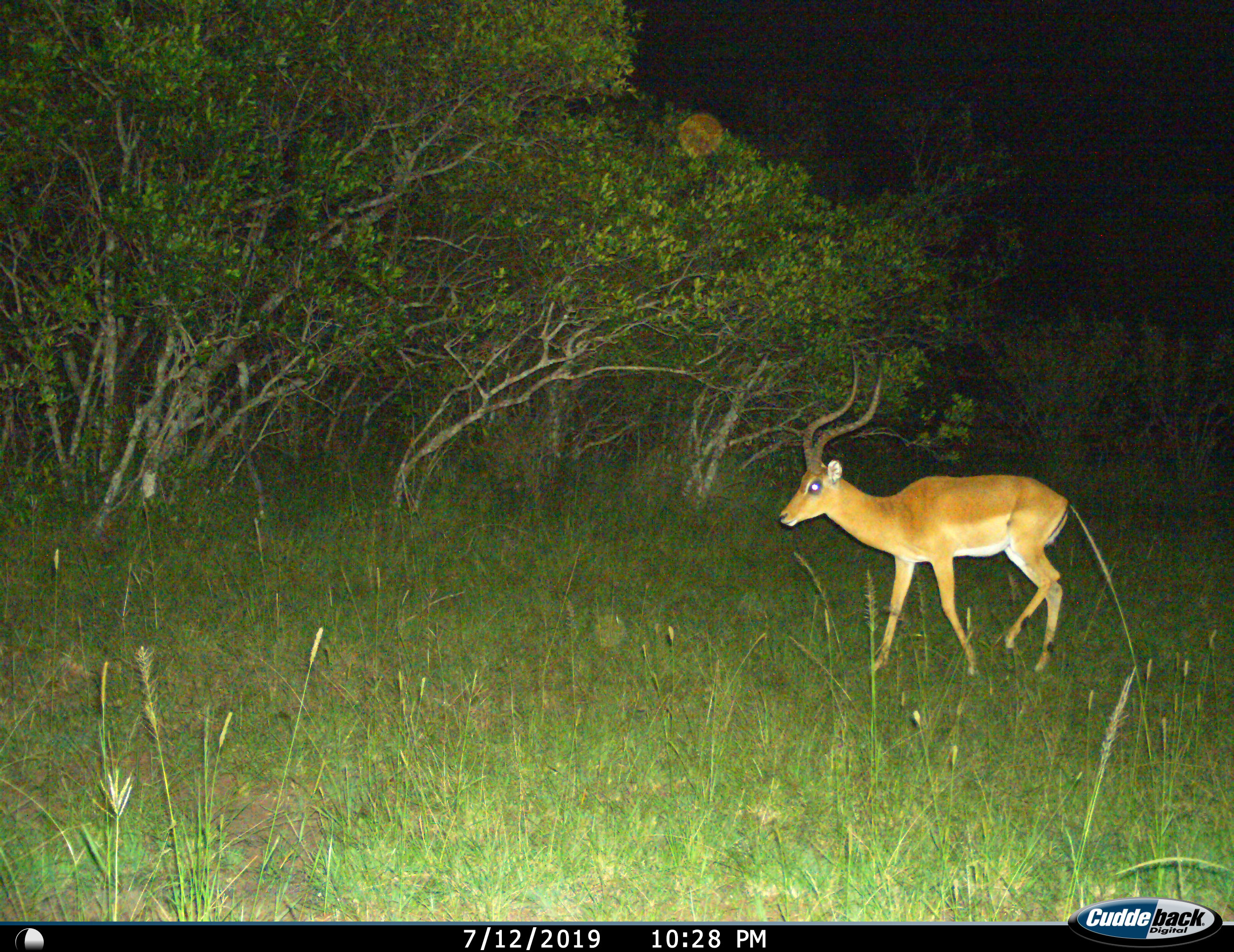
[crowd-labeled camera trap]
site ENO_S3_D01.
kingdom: Animalia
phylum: Chordata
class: Mammalia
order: Artiodactyla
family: Bovidae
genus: Aepyceros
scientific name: Aepyceros melampus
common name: impala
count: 1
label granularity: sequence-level